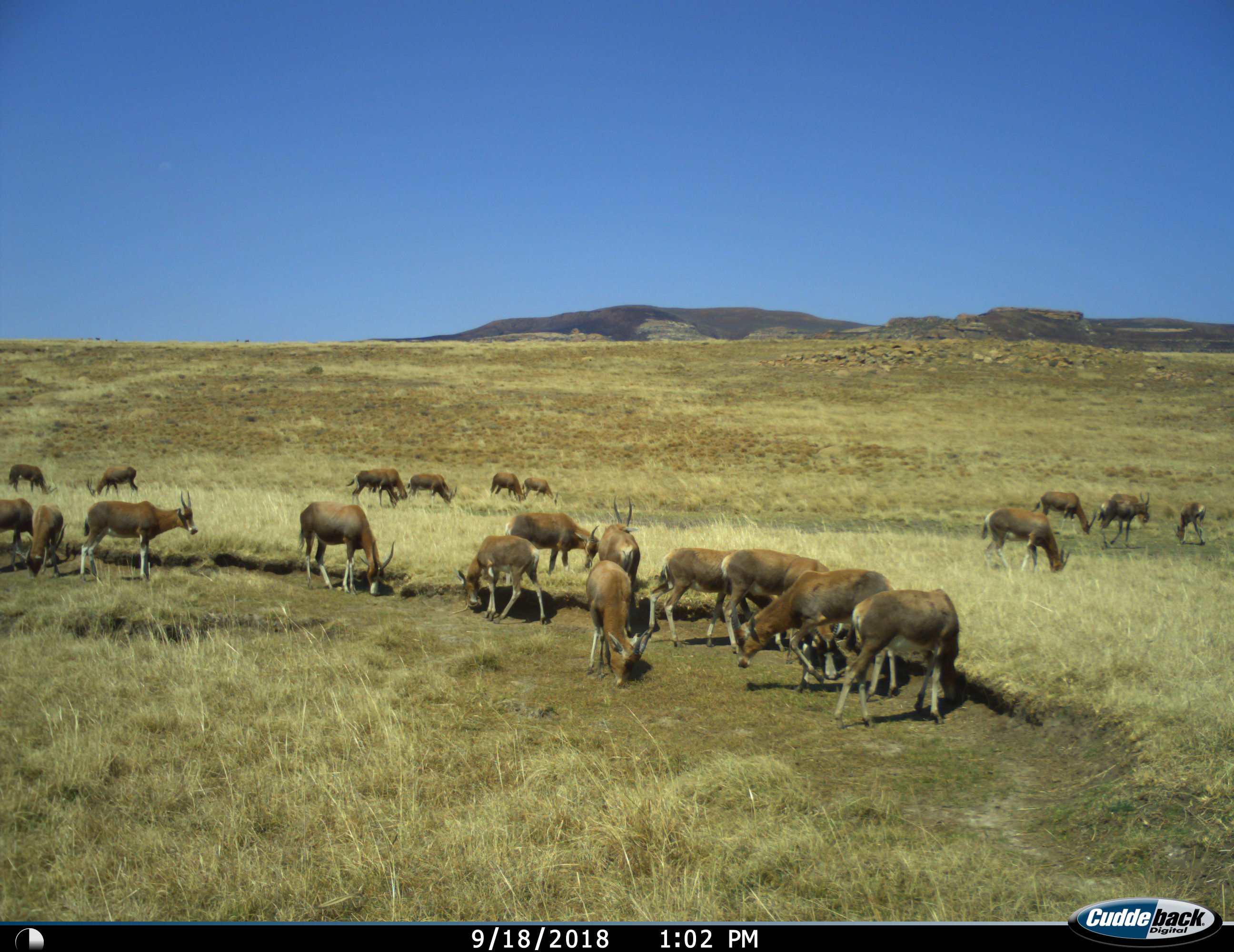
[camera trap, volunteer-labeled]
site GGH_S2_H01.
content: unidentified animal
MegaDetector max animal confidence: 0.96